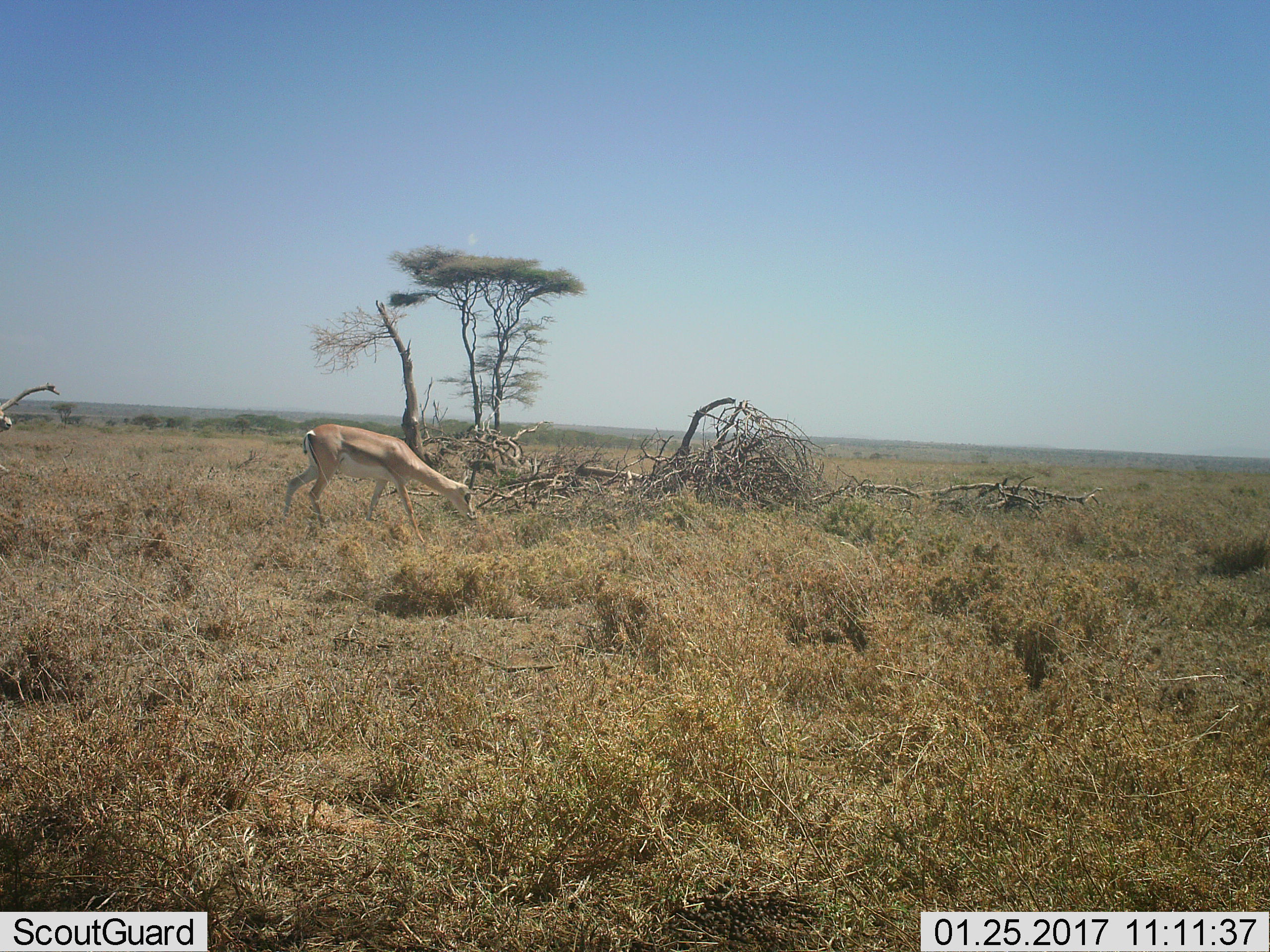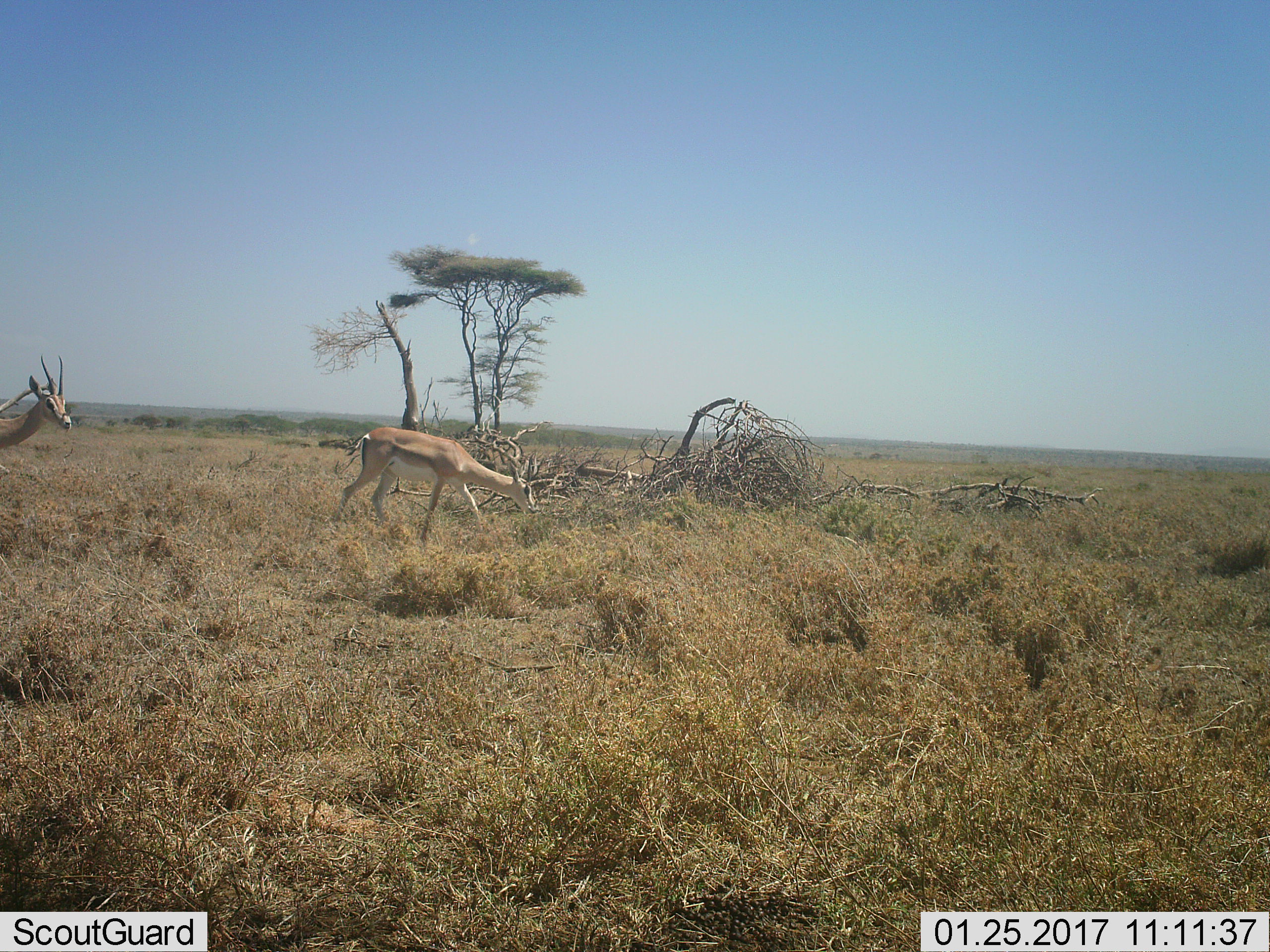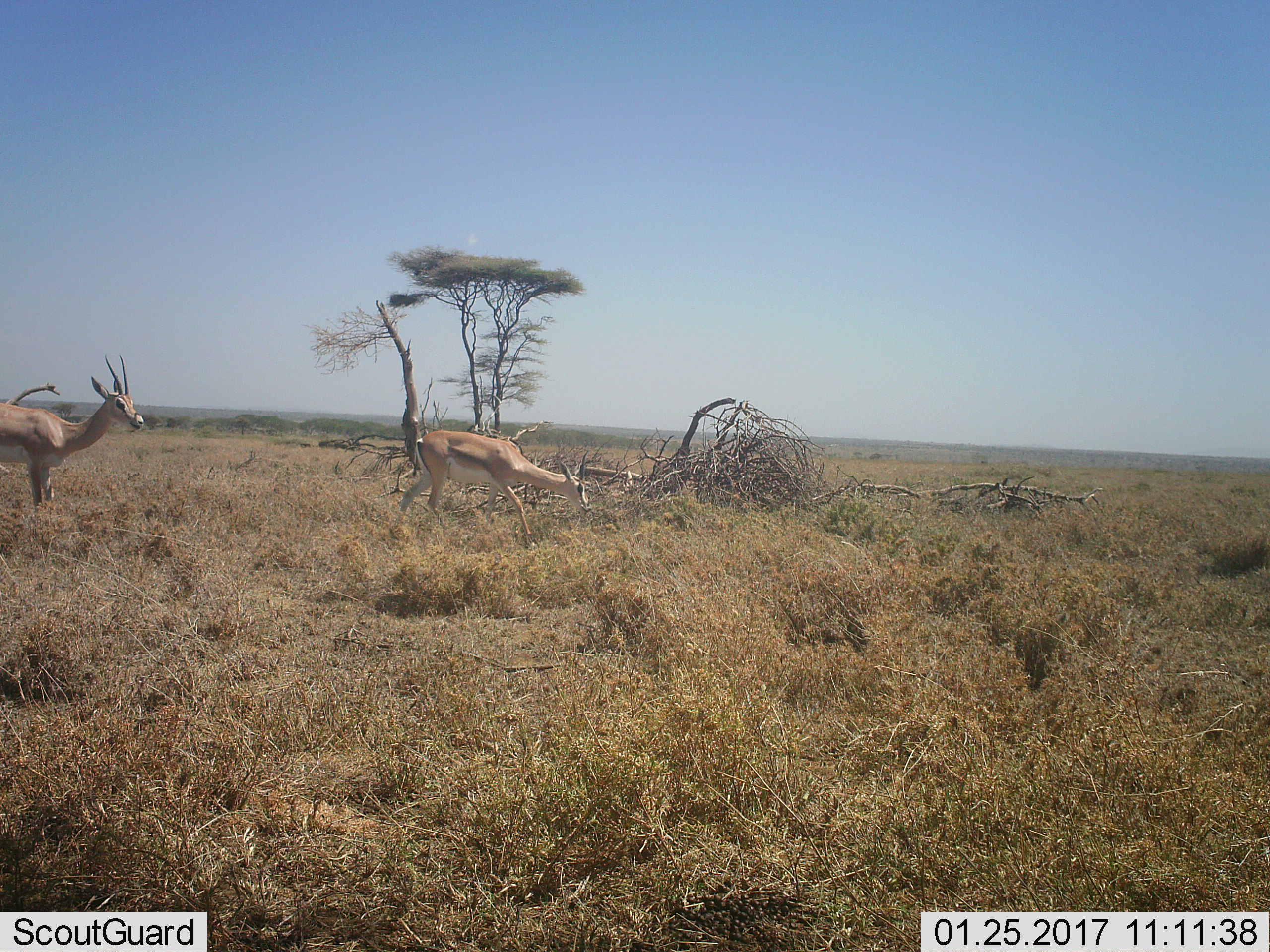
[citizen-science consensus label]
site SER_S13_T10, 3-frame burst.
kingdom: Animalia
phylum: Chordata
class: Mammalia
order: Artiodactyla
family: Bovidae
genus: Nanger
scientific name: Nanger granti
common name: grant's gazelle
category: gazellegrants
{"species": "gazellegrants (grant's gazelle) (Nanger granti)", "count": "2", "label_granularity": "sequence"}